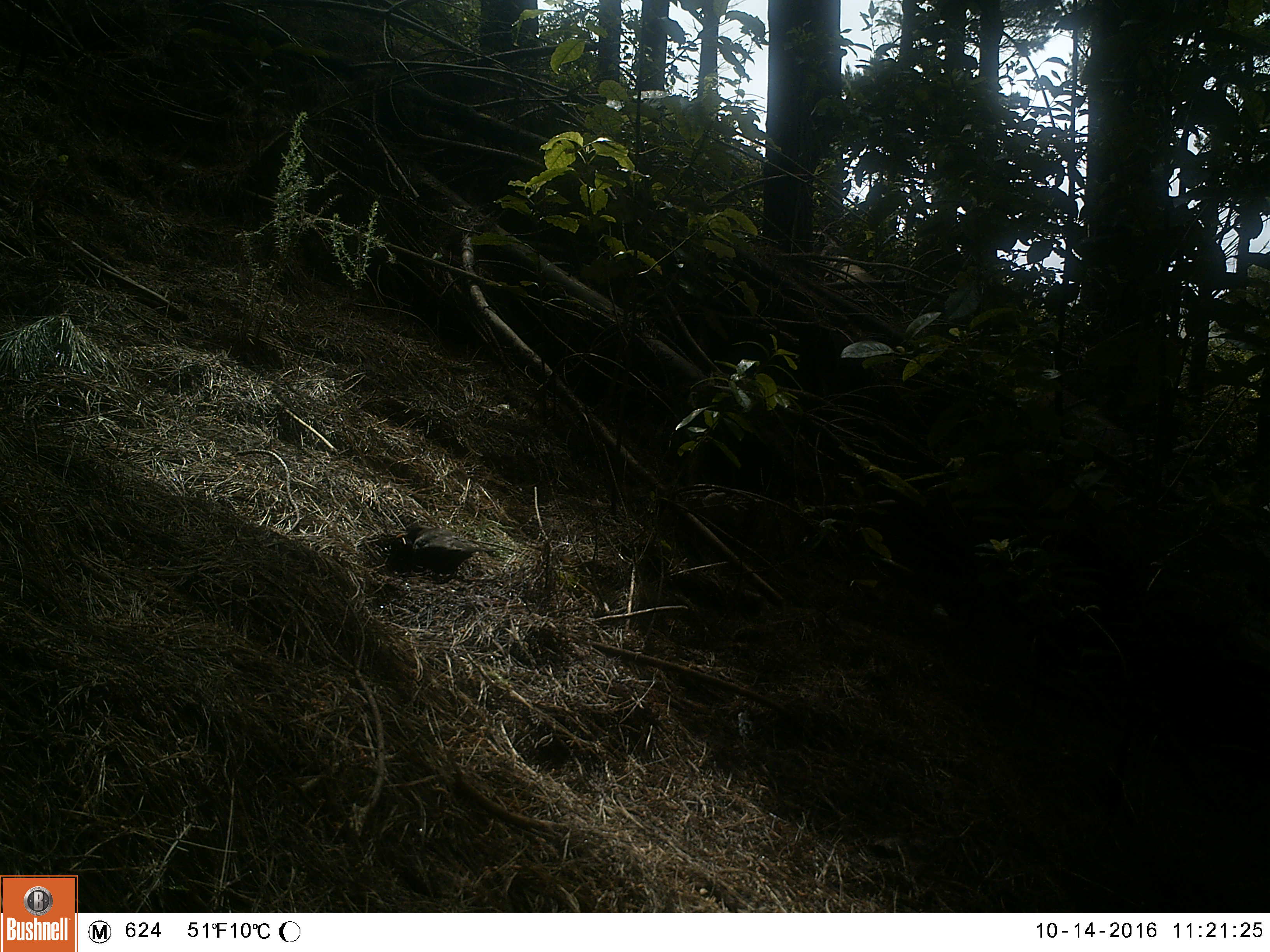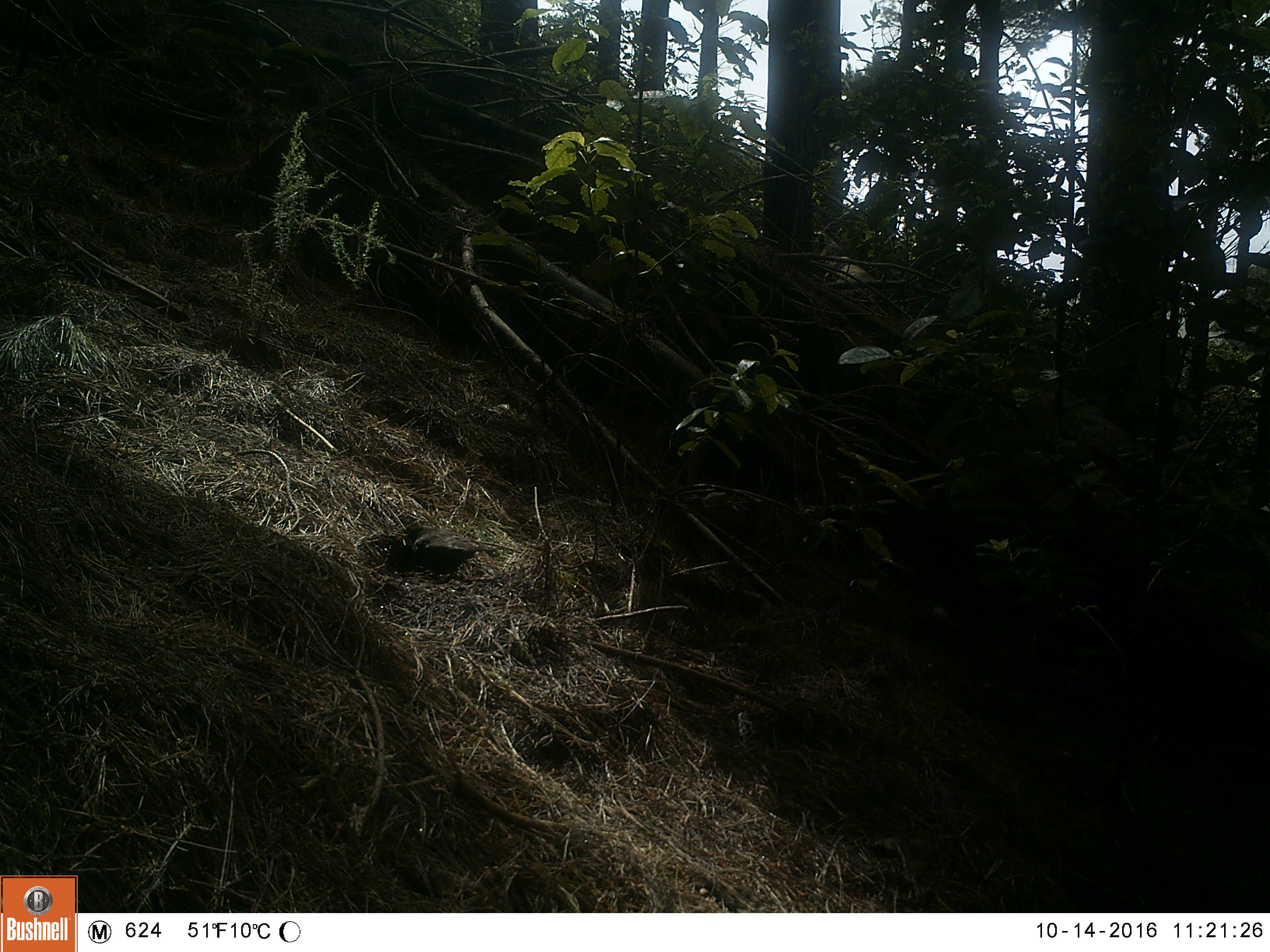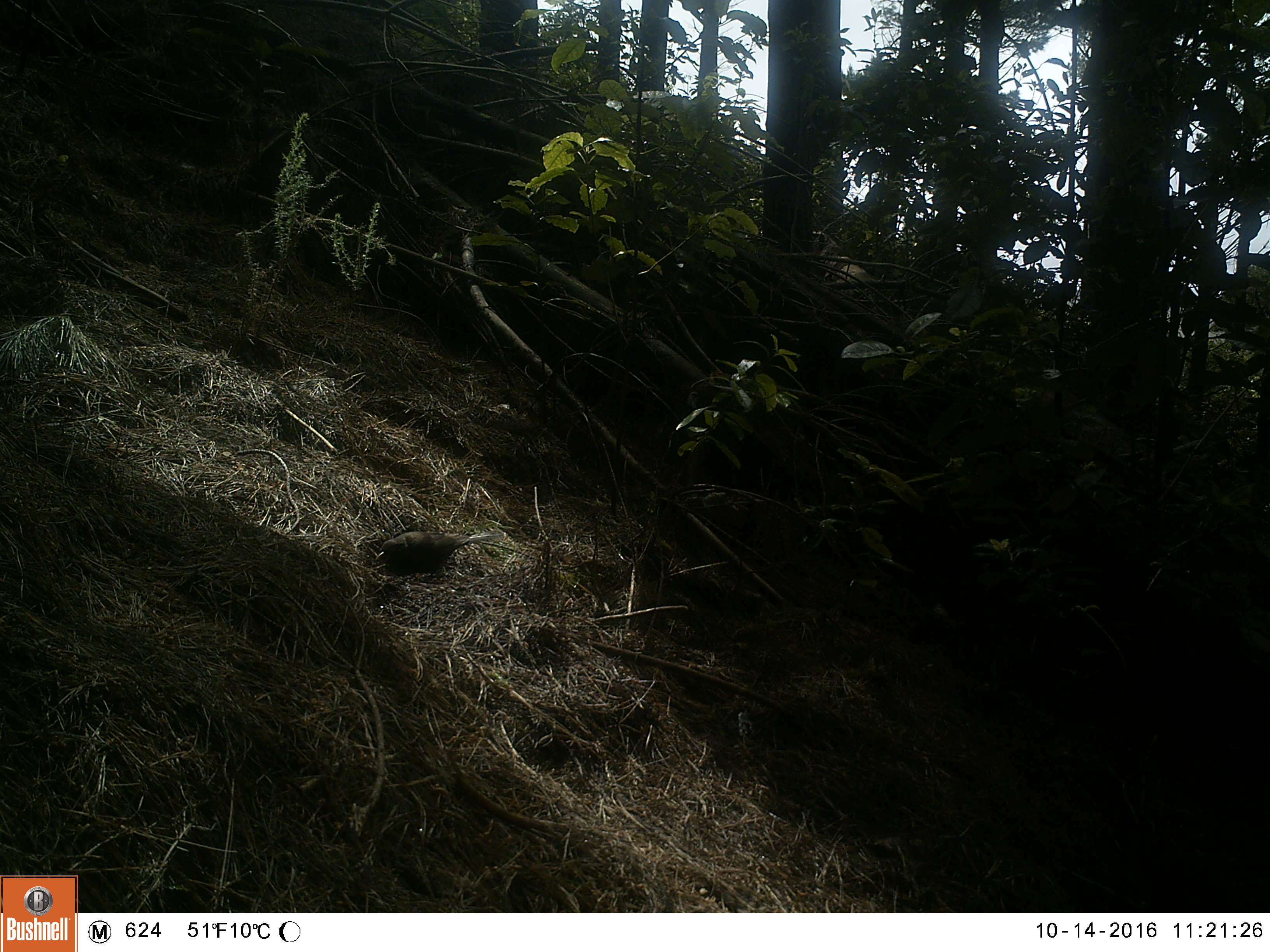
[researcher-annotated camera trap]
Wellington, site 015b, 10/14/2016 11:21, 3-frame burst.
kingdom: Animalia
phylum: Chordata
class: Aves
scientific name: Aves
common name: bird